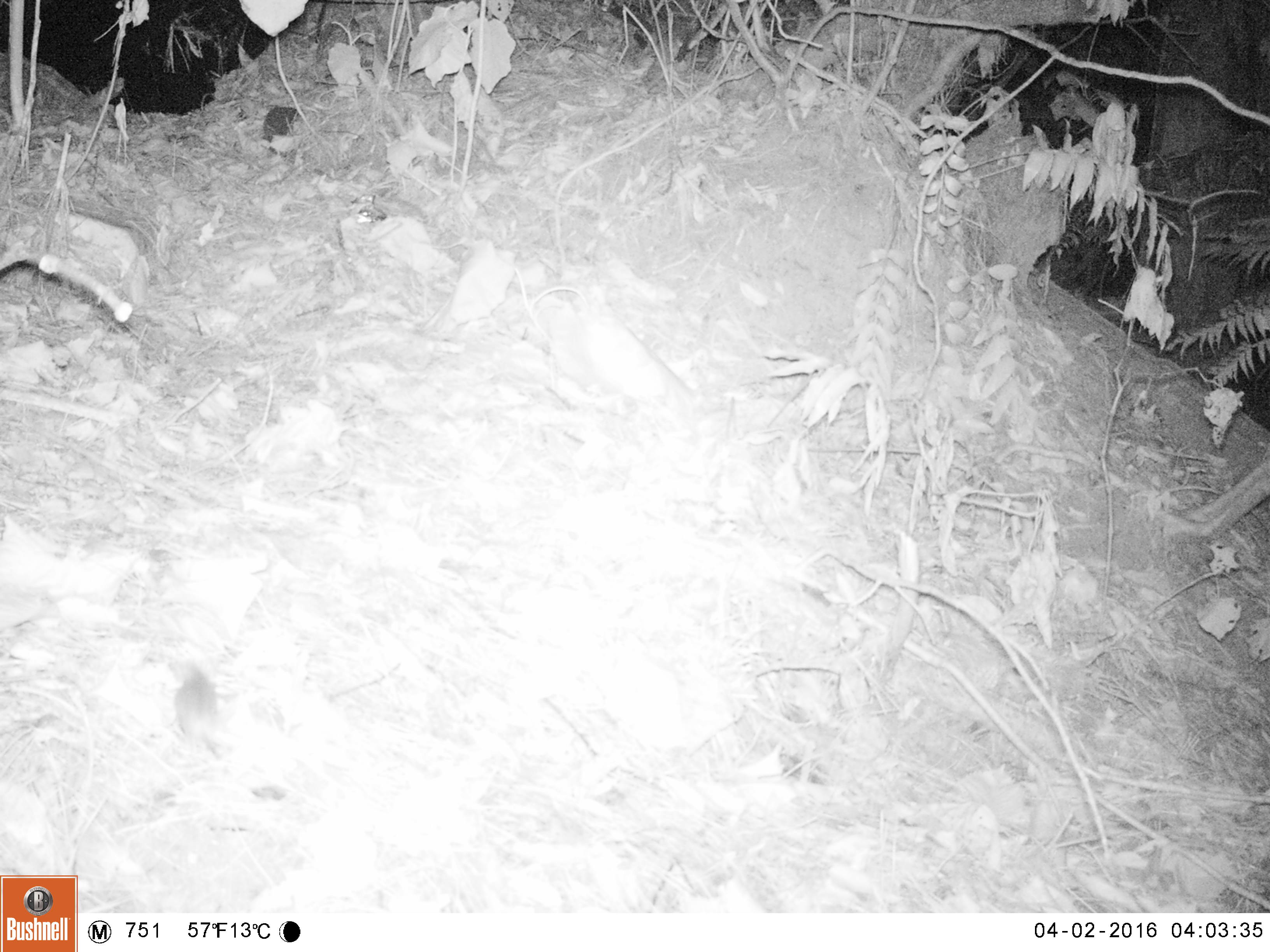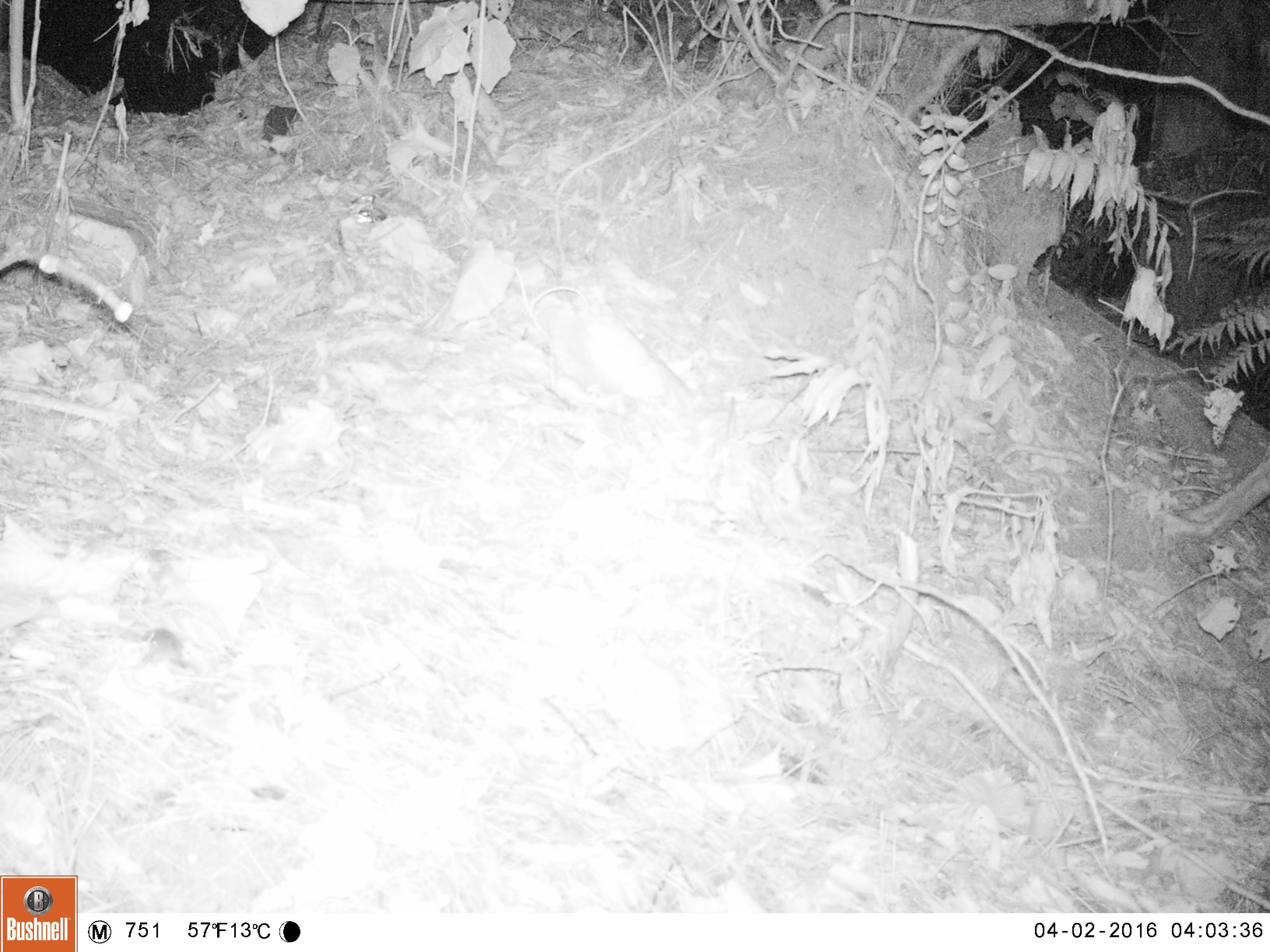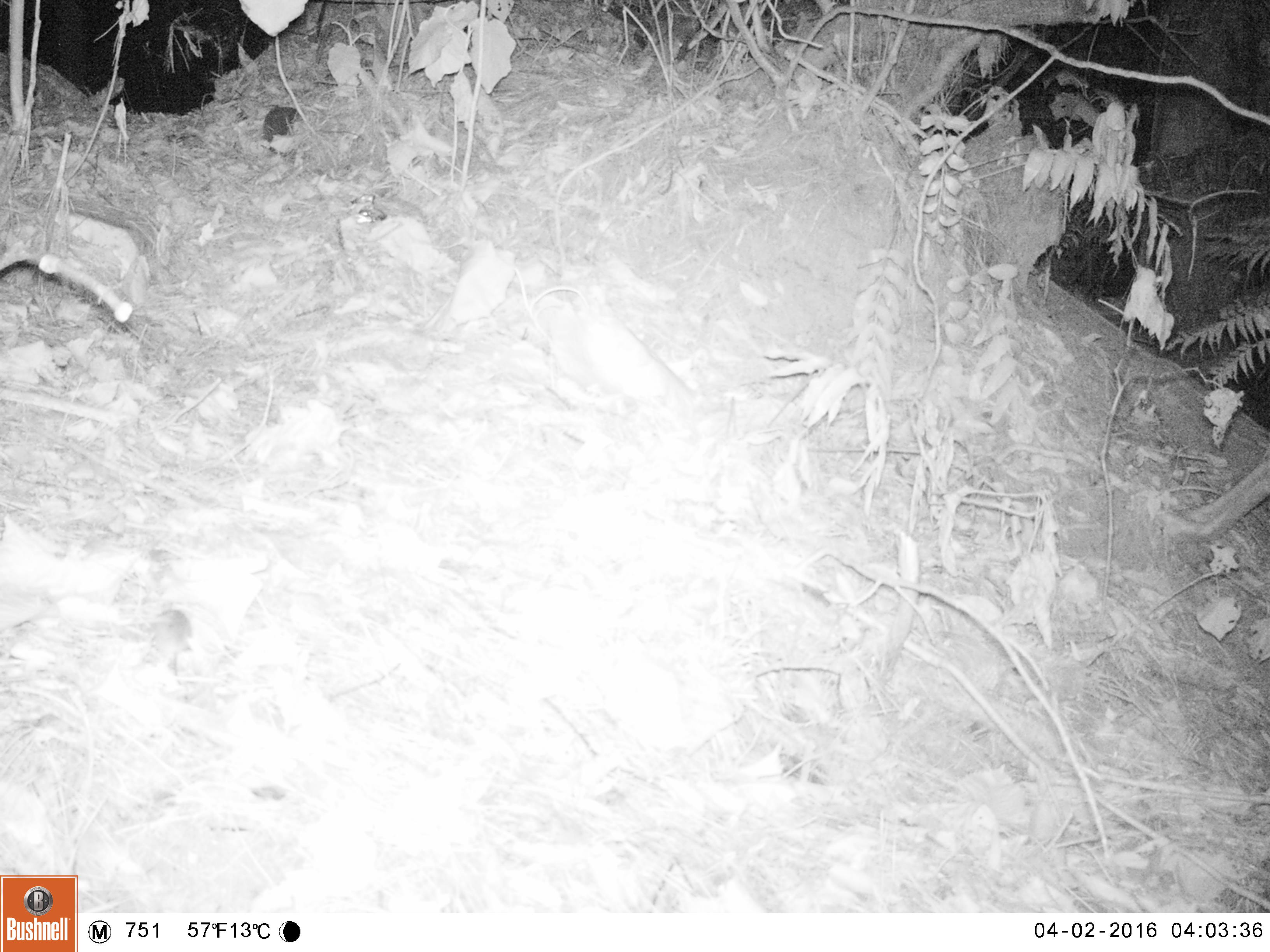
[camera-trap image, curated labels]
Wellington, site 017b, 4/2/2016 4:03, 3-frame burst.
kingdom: Animalia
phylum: Chordata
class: Mammalia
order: Rodentia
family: Muridae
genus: Mus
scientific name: Mus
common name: mouse